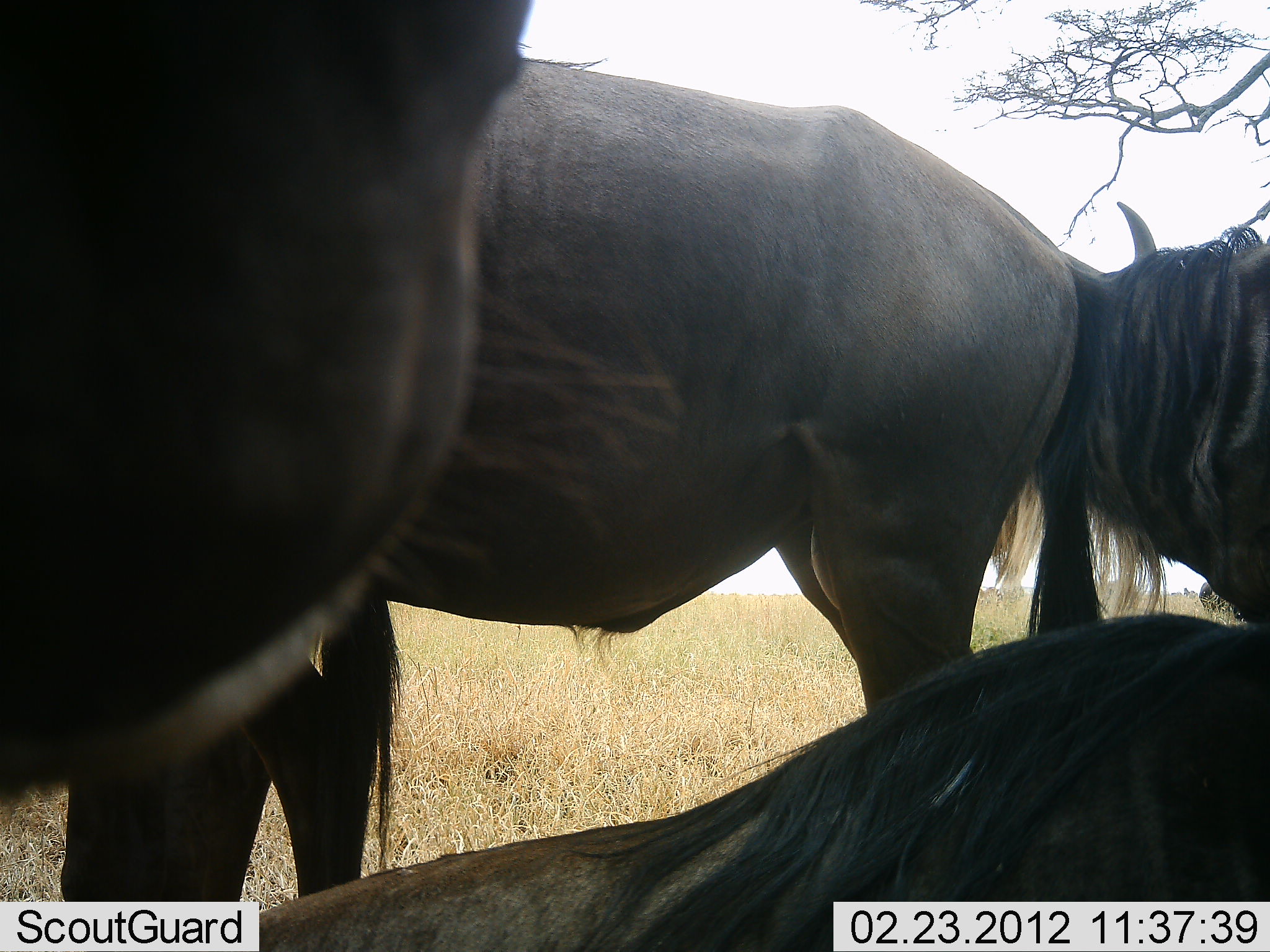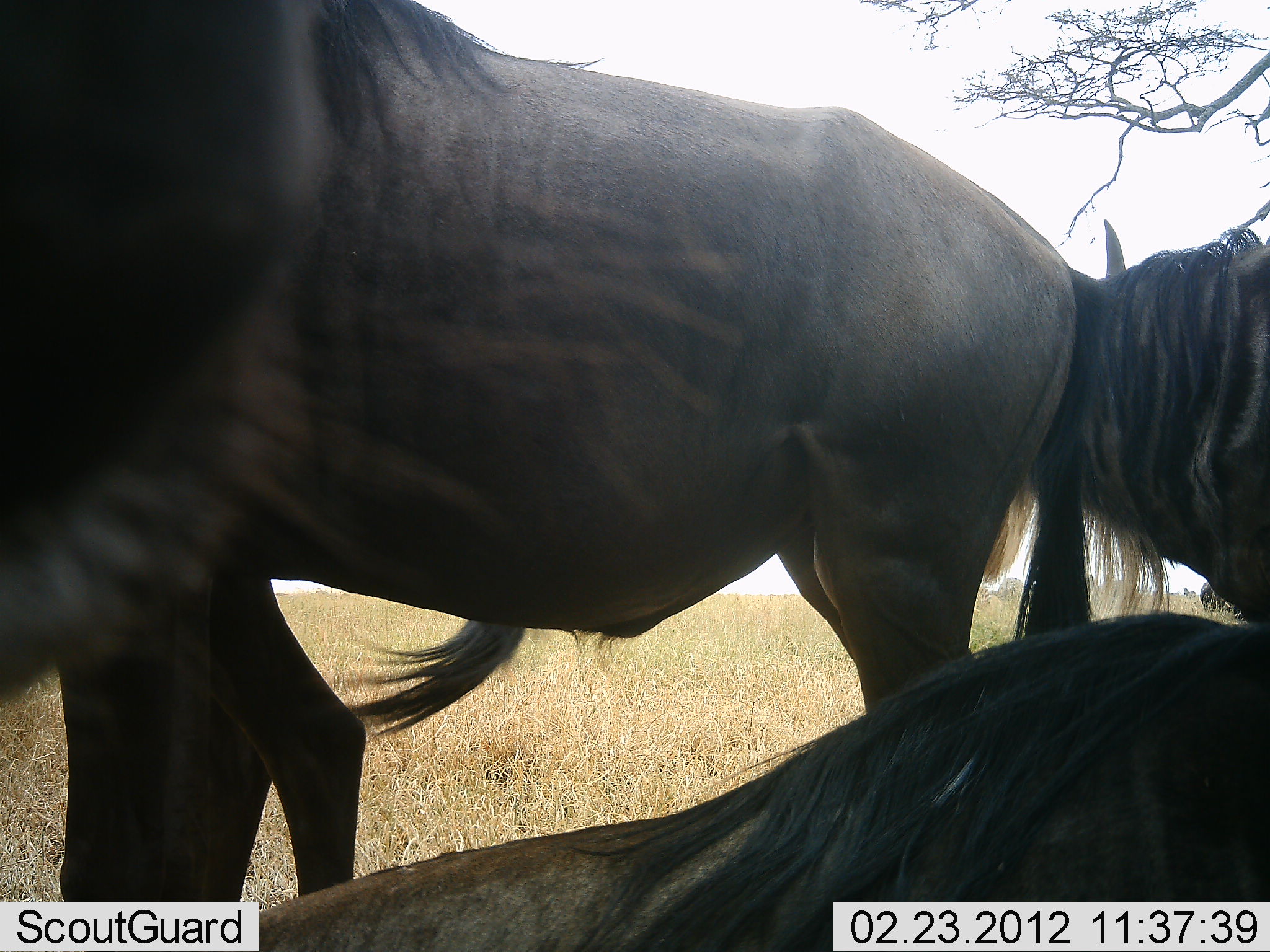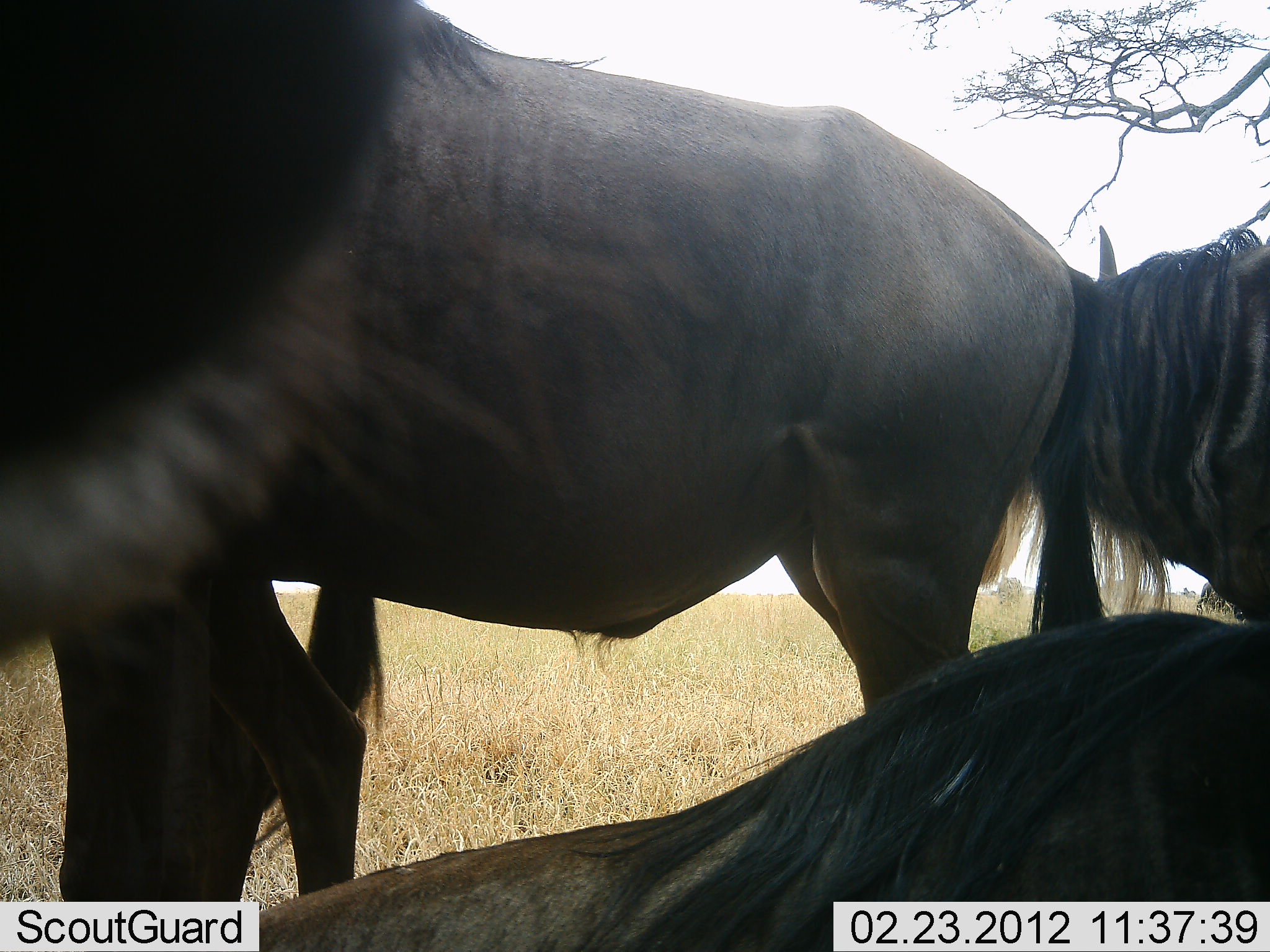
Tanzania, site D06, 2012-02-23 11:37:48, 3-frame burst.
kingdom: Animalia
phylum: Chordata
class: Mammalia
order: Artiodactyla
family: Bovidae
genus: Connochaetes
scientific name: Connochaetes taurinus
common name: blue wildebeest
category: wildebeest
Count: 4.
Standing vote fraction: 70%.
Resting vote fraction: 90%.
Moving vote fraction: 10%.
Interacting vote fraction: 5%.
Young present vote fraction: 0%.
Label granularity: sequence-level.